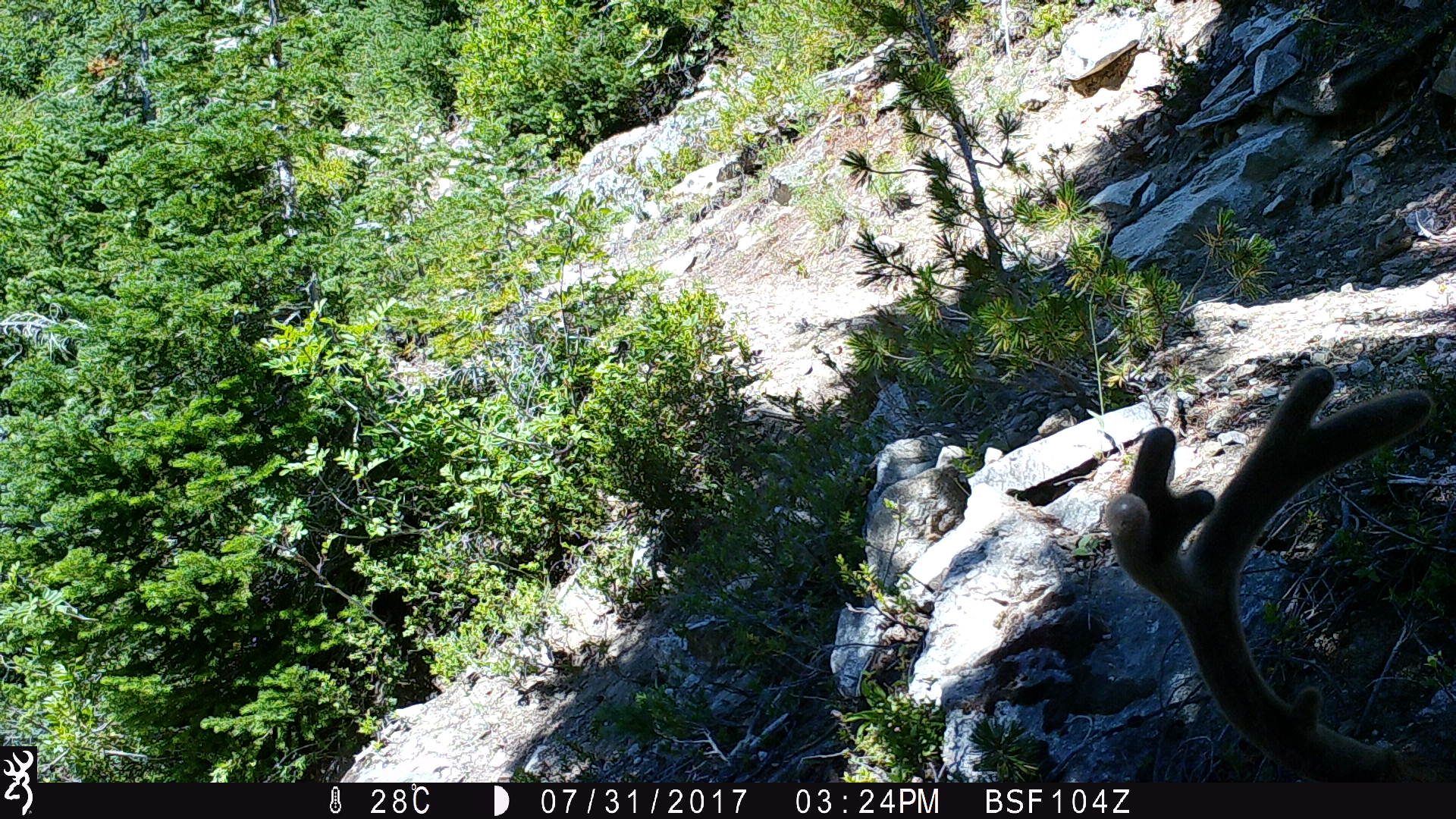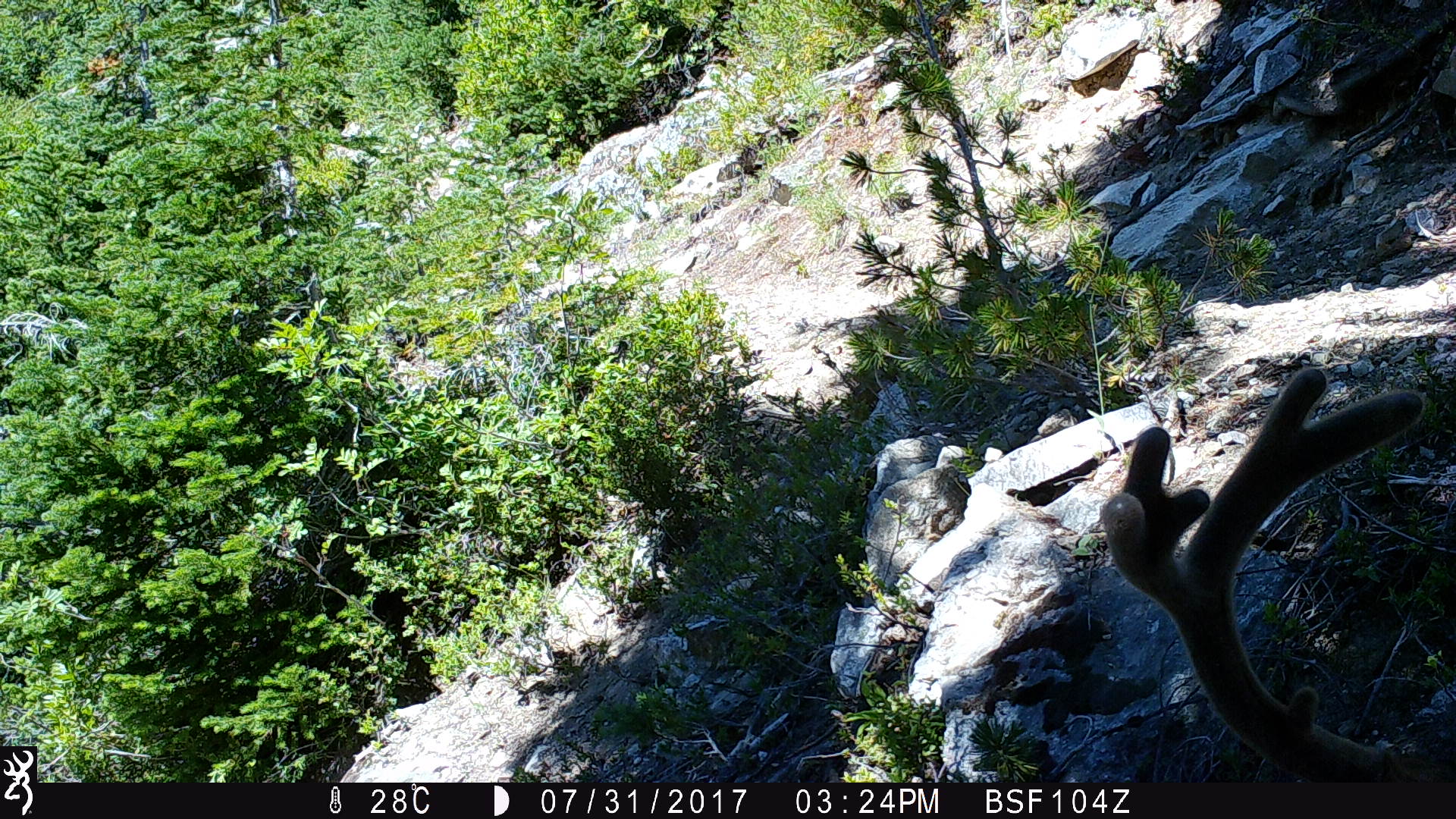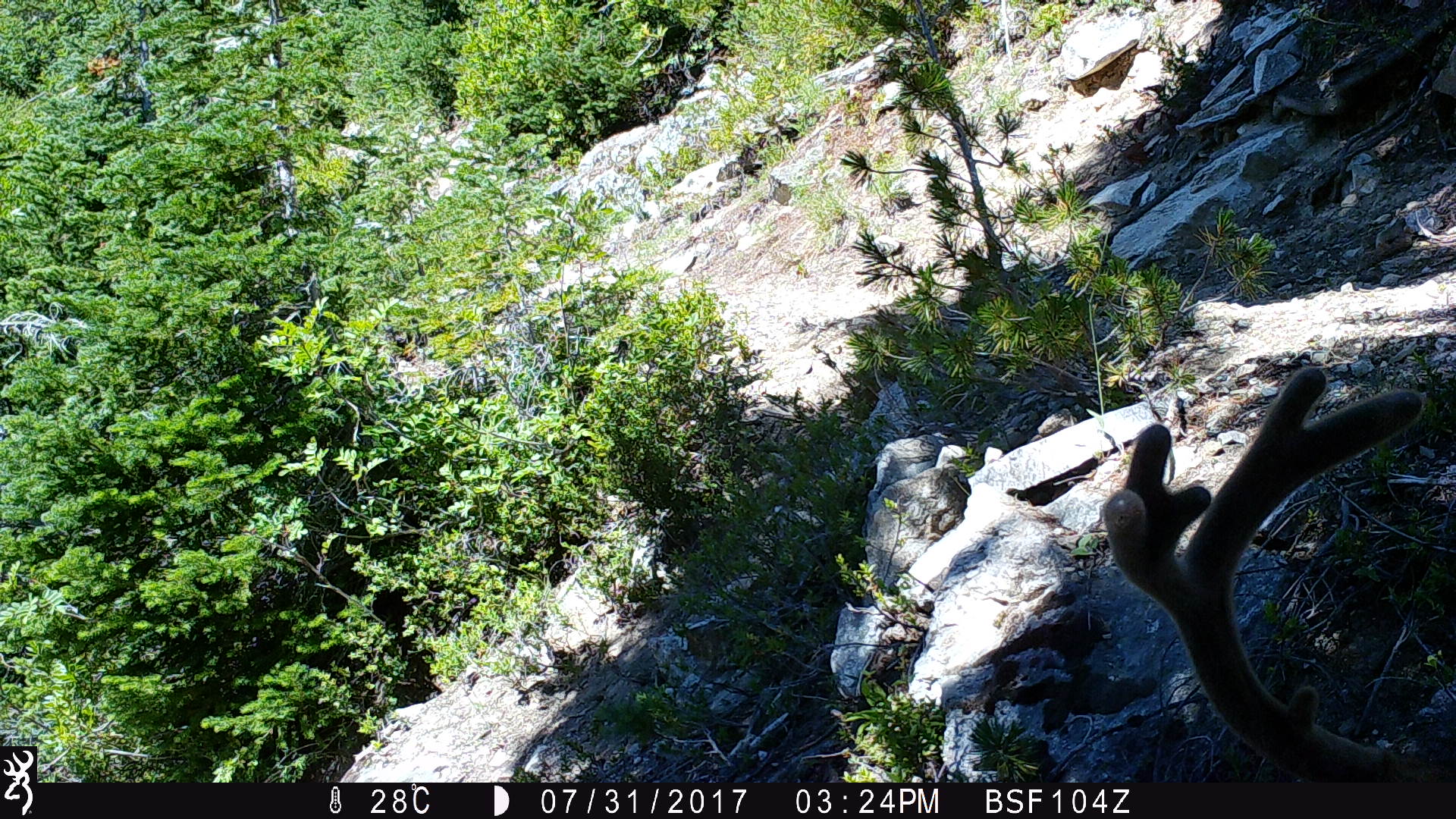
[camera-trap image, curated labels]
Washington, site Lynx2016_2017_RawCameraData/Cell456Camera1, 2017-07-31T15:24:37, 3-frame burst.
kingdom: Animalia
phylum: Chordata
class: Mammalia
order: Artiodactyla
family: Cervidae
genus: Odocoileus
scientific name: Odocoileus hemionus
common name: mule deer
Odocoileus hemionus (mule deer). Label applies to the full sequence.